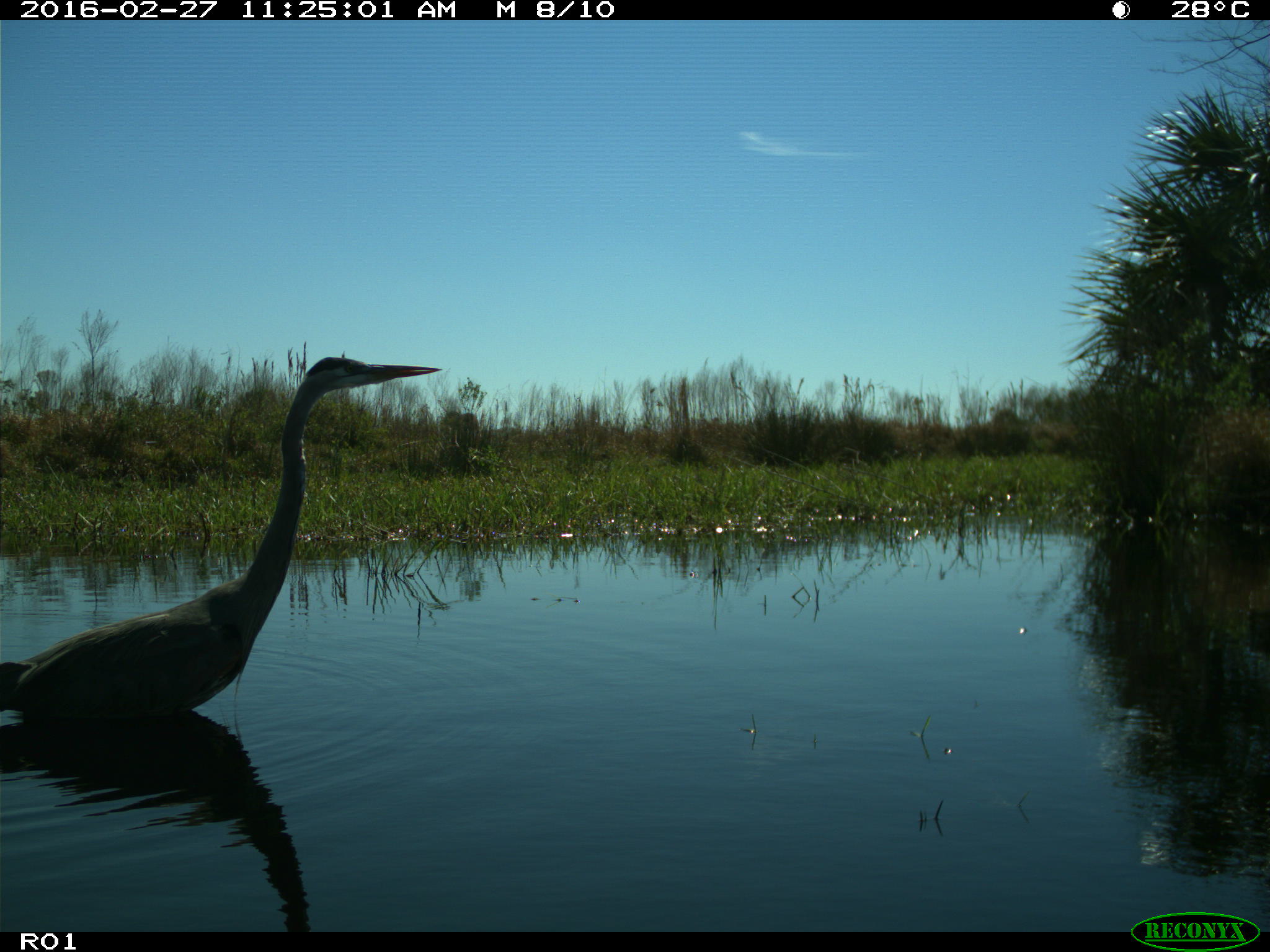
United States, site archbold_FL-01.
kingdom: Animalia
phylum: Chordata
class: Aves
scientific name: Aves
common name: birds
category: unidentified bird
Unidentified bird (birds) (Aves).